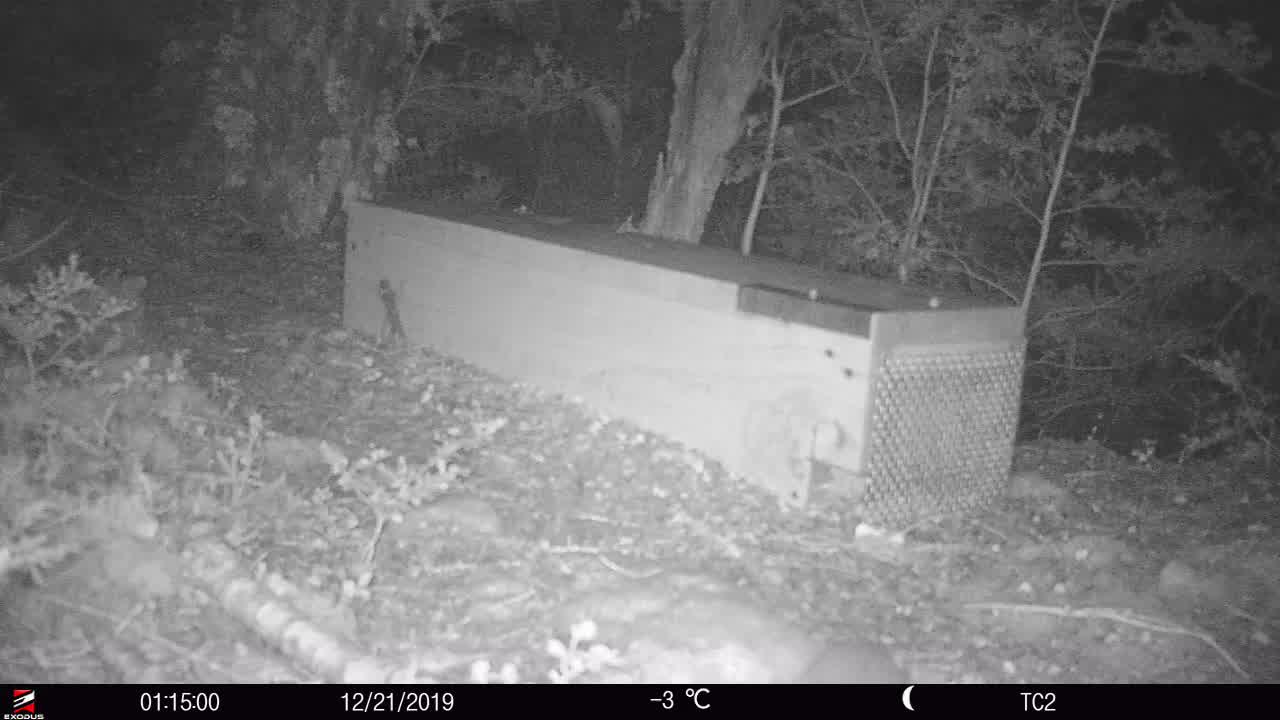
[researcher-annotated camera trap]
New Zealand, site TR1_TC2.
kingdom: Animalia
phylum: Chordata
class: Mammalia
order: Rodentia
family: Muridae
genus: Rattus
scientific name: Rattus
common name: rat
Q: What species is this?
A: Rat (Rattus).